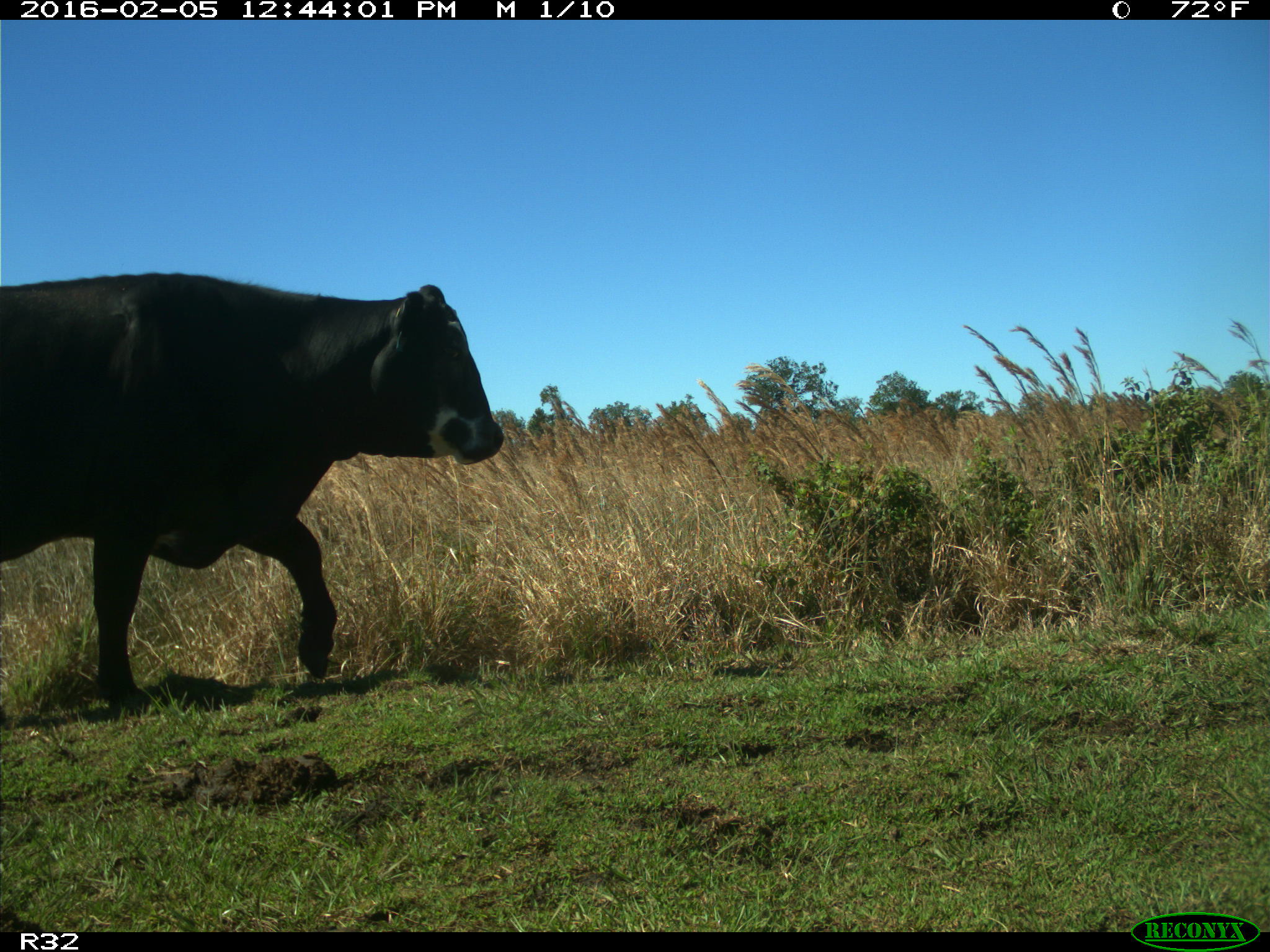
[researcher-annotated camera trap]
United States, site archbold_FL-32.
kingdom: Animalia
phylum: Chordata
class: Mammalia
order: Artiodactyla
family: Bovidae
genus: Bos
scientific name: Bos taurus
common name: domestic cow